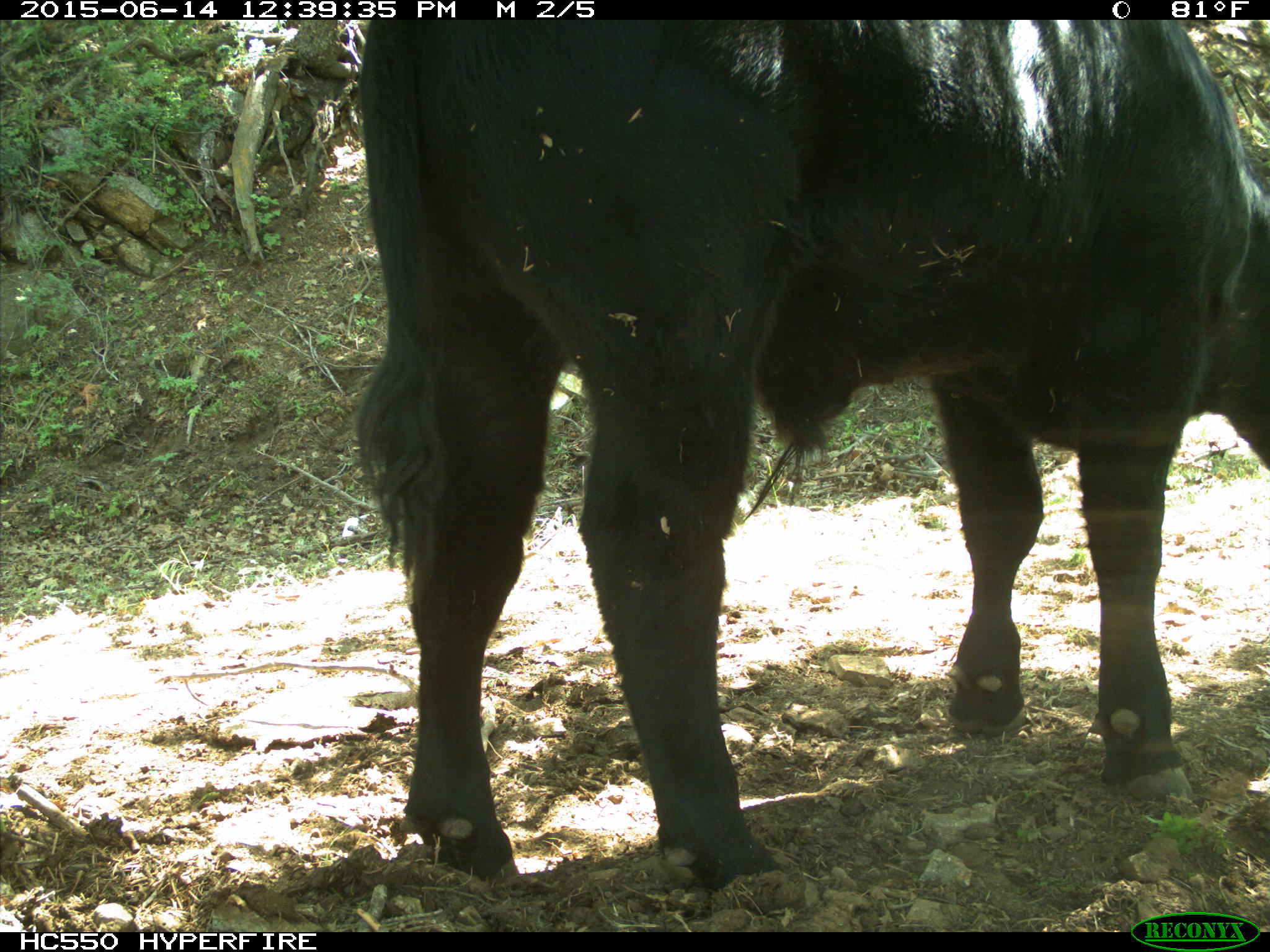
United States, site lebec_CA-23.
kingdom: Animalia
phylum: Chordata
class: Mammalia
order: Artiodactyla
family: Bovidae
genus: Bos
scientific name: Bos taurus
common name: domestic cow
Bos taurus (domestic cow).